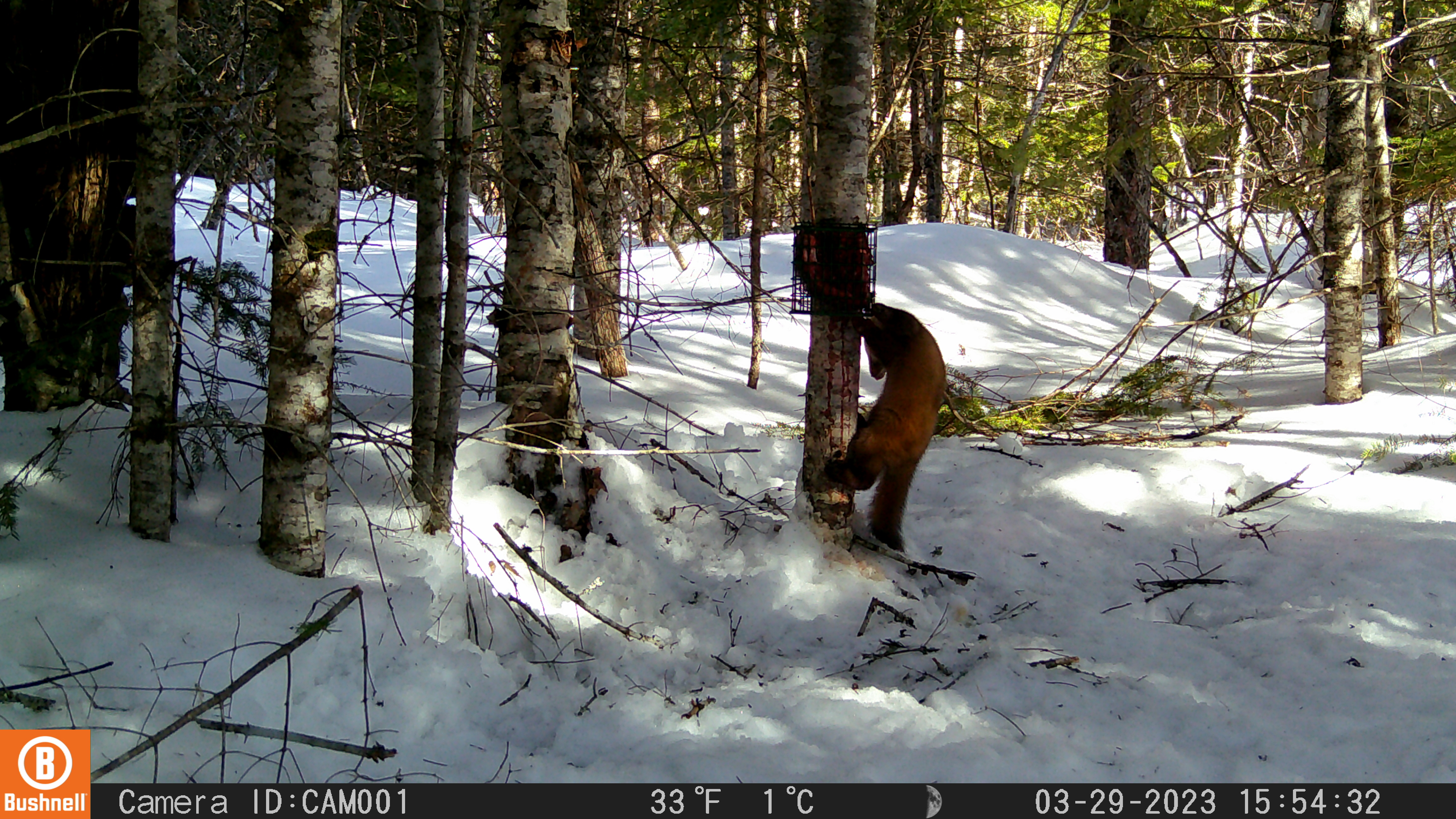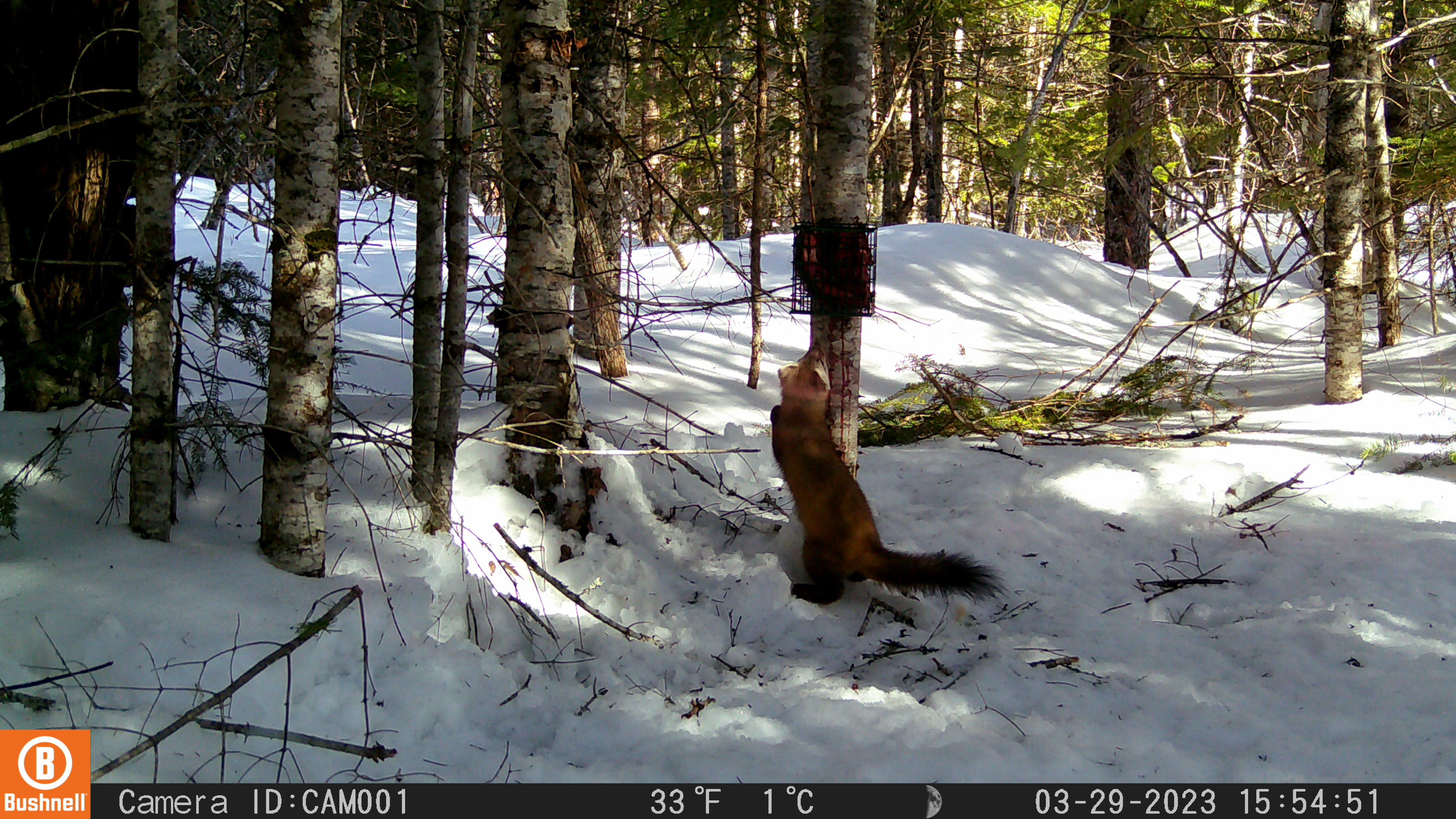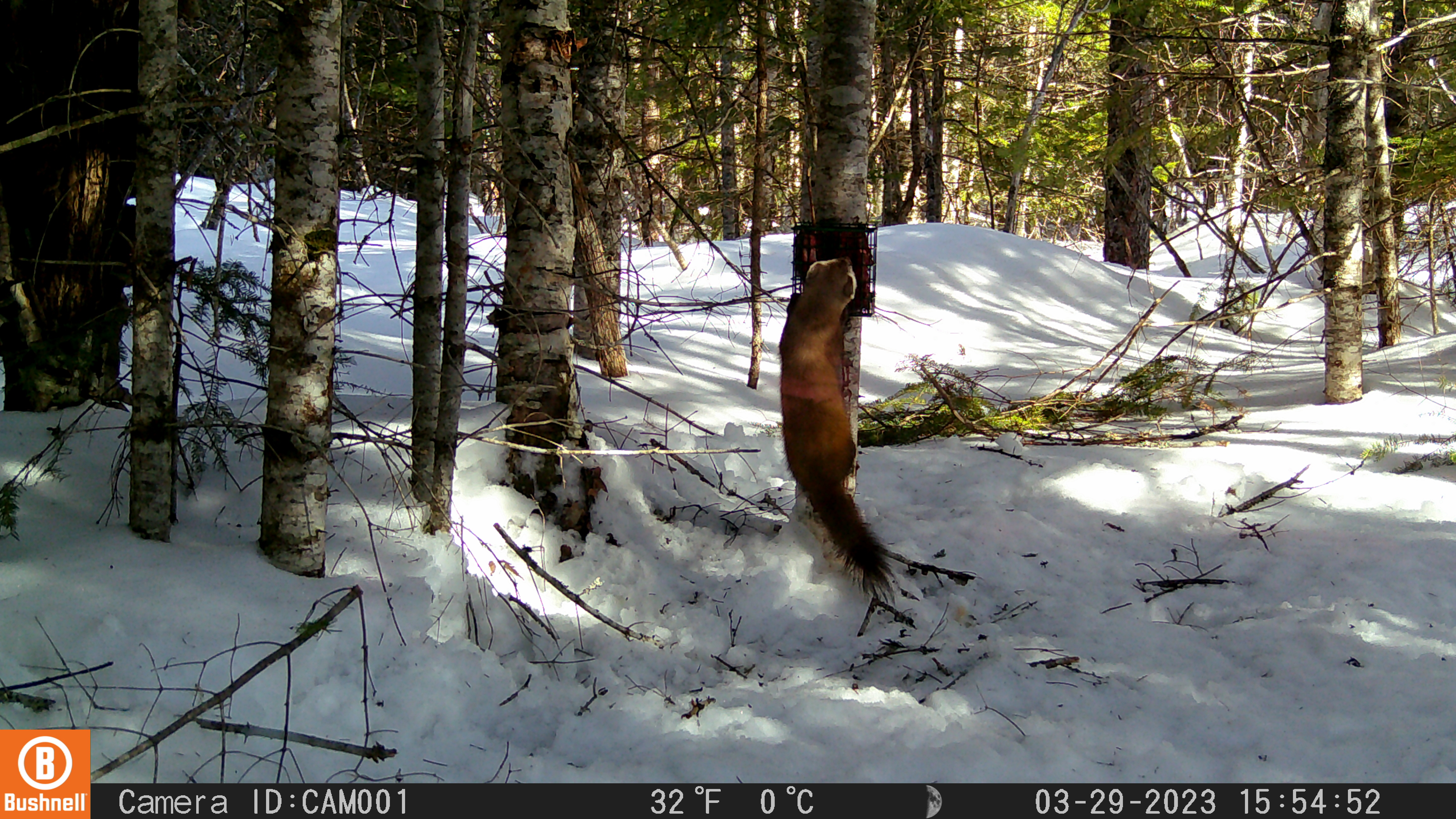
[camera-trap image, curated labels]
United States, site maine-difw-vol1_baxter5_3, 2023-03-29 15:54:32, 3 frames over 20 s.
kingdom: Animalia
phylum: Chordata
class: Mammalia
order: Carnivora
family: Mustelidae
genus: Martes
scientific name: Martes americana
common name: american marten